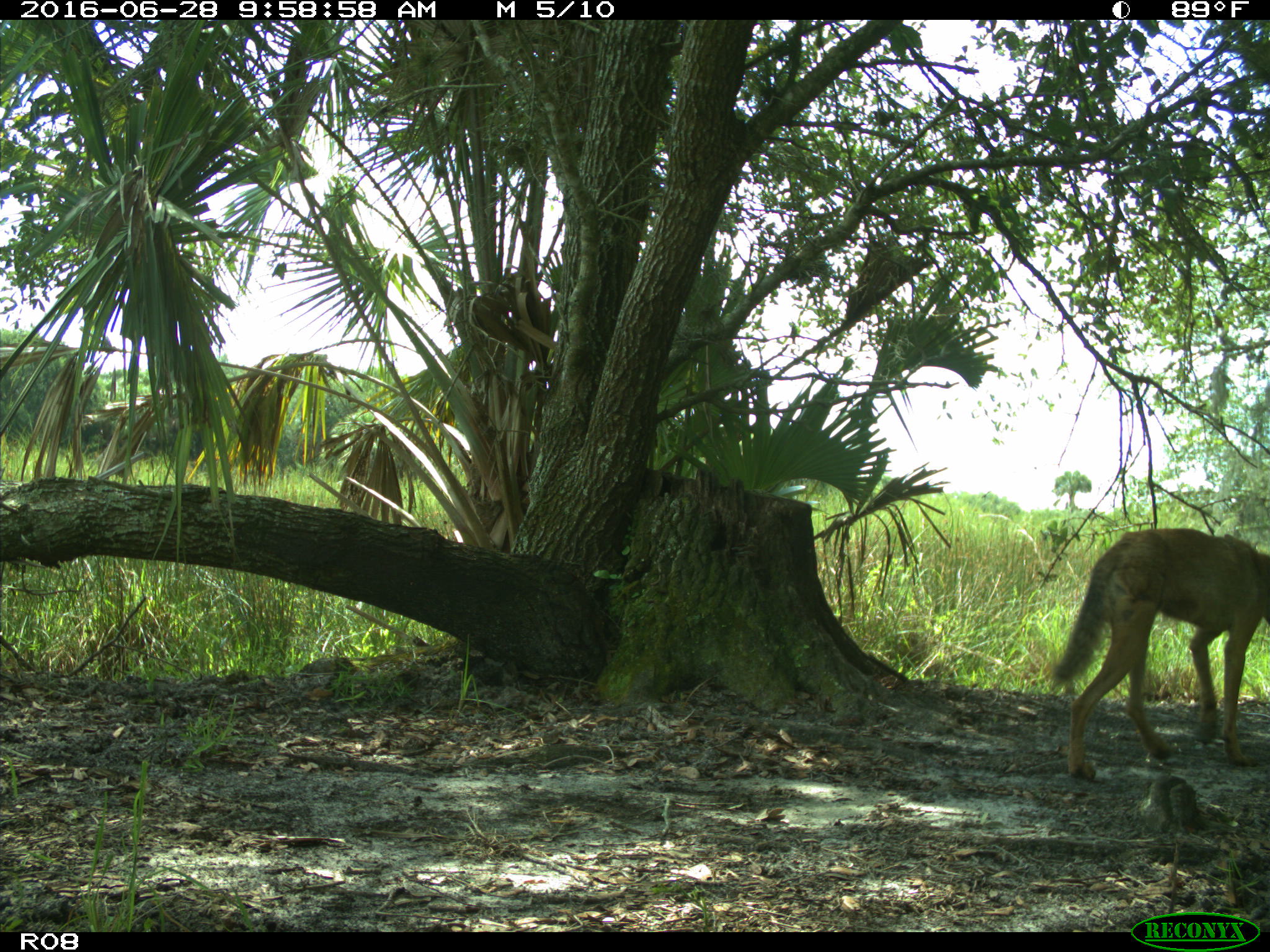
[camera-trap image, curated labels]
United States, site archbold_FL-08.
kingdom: Animalia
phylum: Chordata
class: Mammalia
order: Carnivora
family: Canidae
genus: Canis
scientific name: Canis latrans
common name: coyote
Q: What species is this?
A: Canis latrans (coyote).